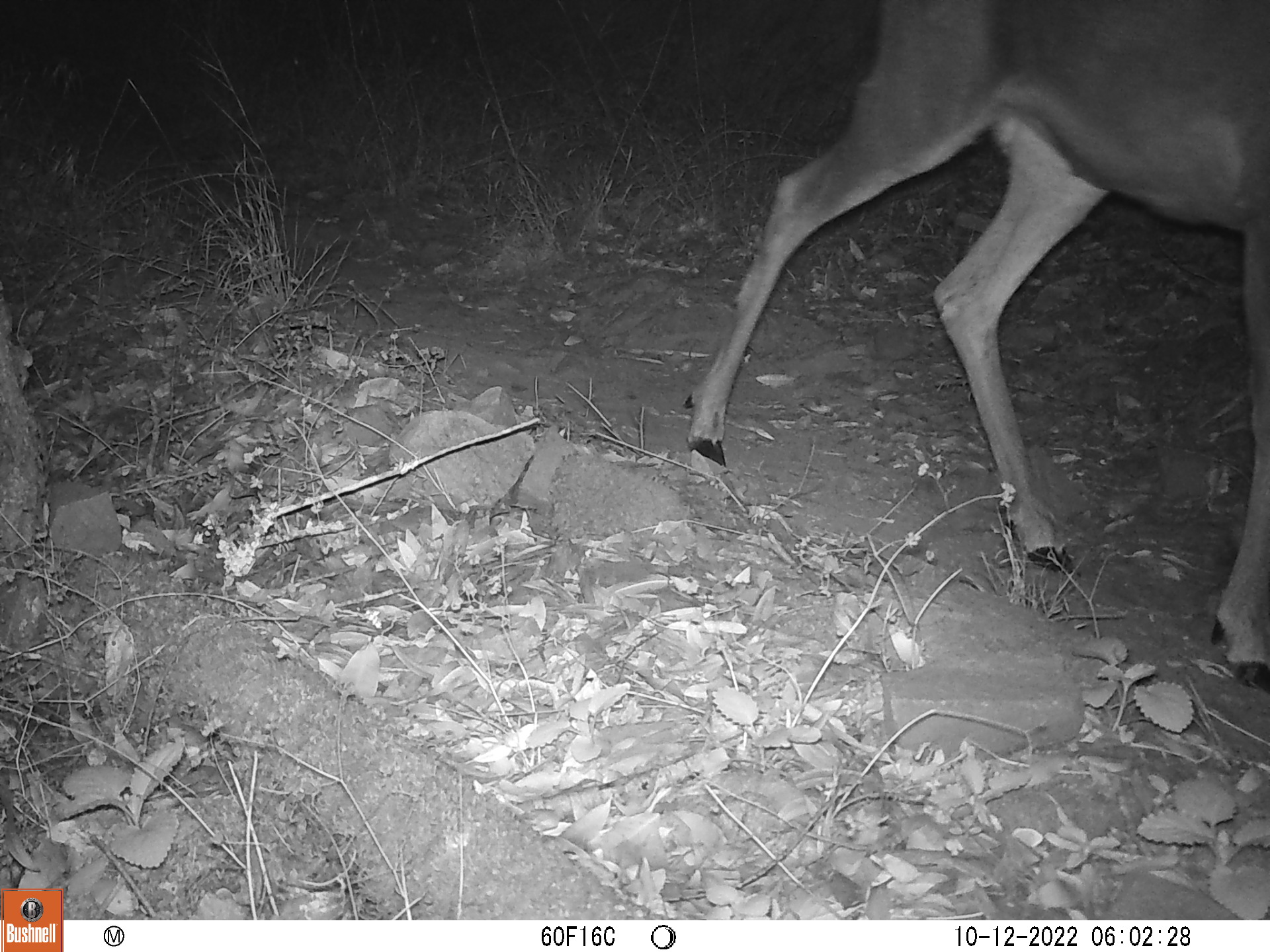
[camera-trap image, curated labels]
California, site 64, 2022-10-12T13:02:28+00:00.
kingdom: Animalia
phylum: Chordata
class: Mammalia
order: Artiodactyla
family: Cervidae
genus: Odocoileus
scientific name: Odocoileus hemionus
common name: mule deer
Mule deer (Odocoileus hemionus).